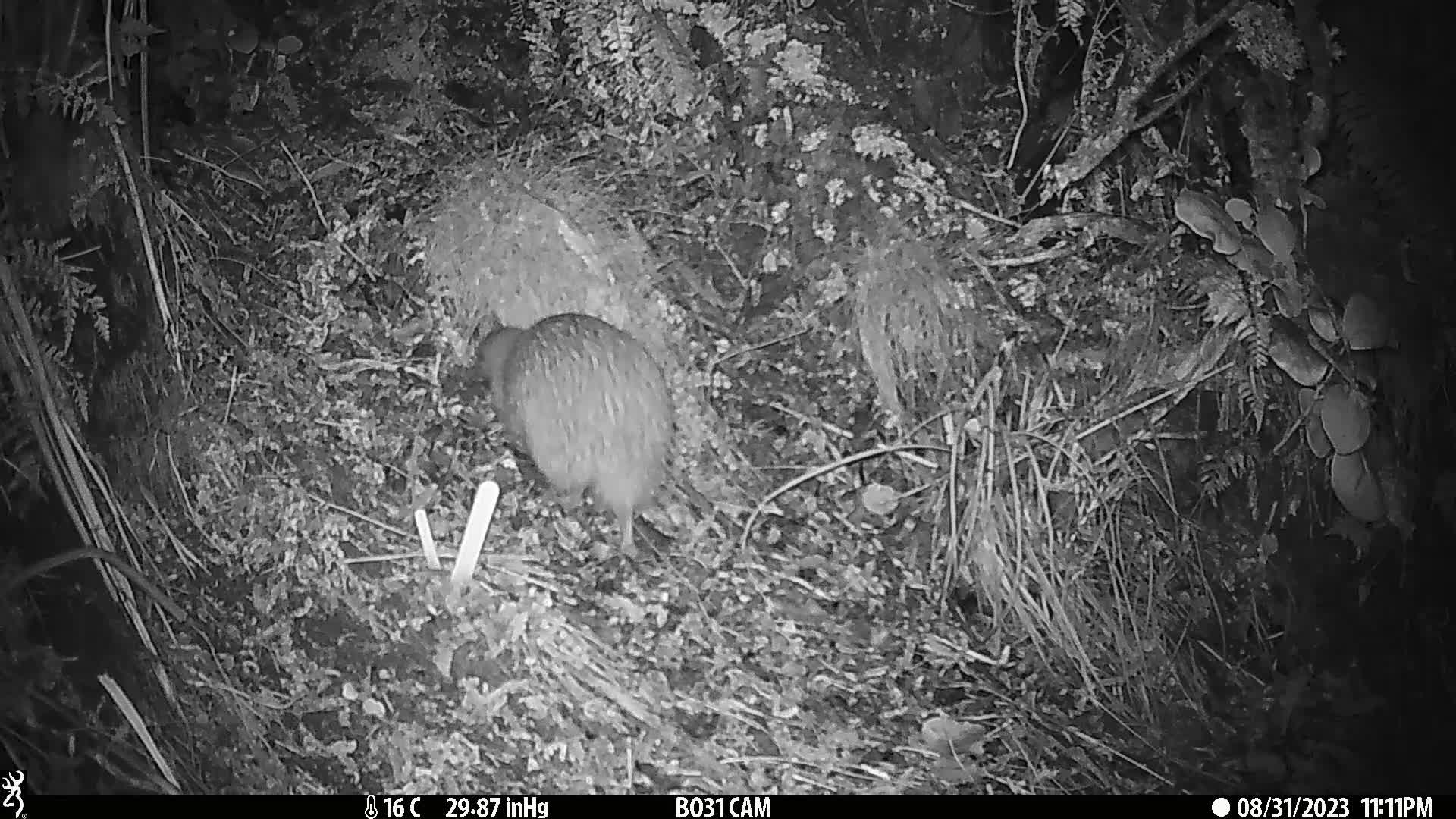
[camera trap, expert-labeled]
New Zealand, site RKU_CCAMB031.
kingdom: Animalia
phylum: Chordata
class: Aves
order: Apterygiformes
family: Apterygidae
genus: Apteryx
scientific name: Apteryx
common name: kiwi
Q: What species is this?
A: Kiwi (Apteryx).